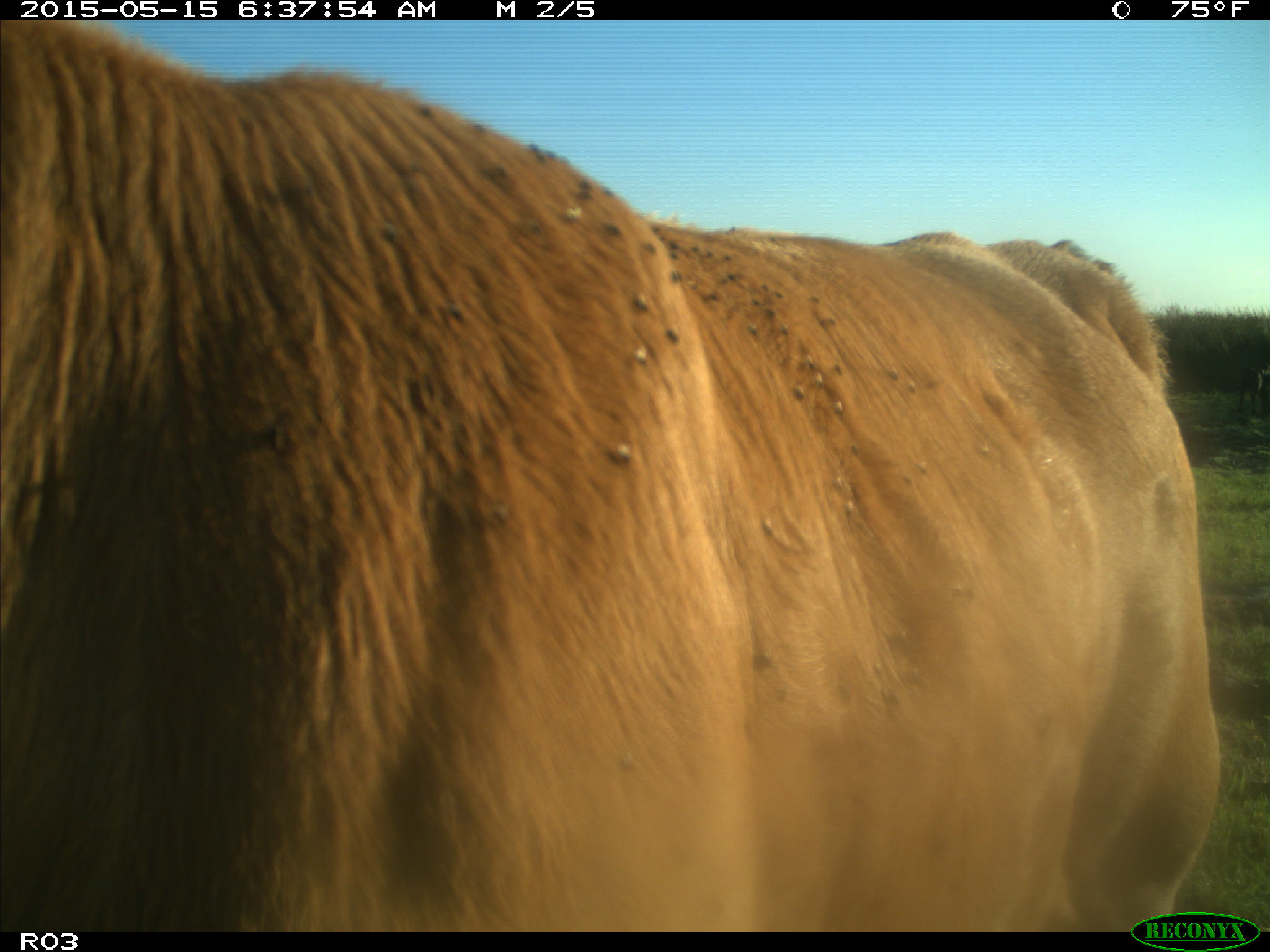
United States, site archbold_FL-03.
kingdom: Animalia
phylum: Chordata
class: Mammalia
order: Artiodactyla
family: Bovidae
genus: Bos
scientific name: Bos taurus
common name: domestic cow